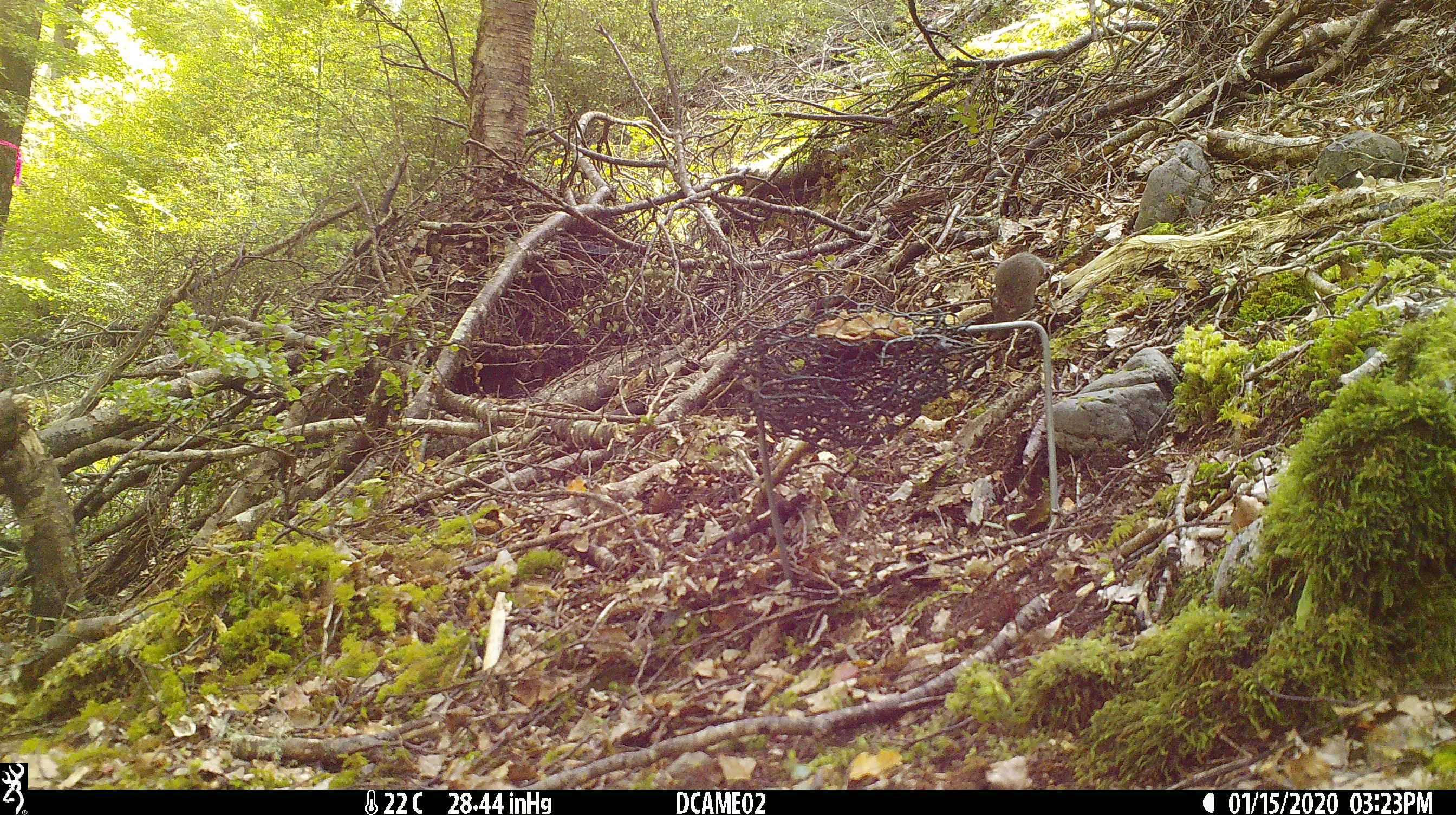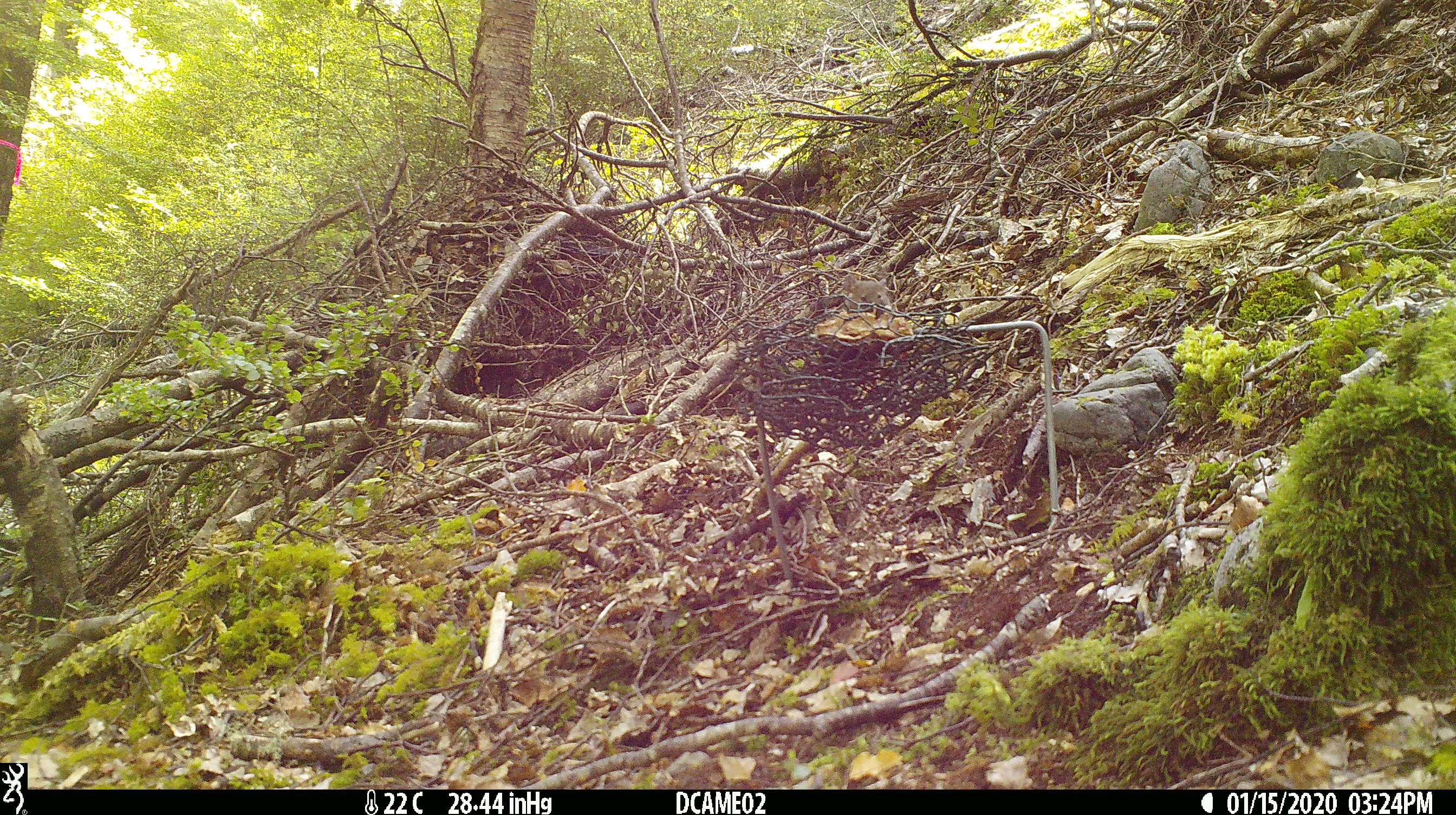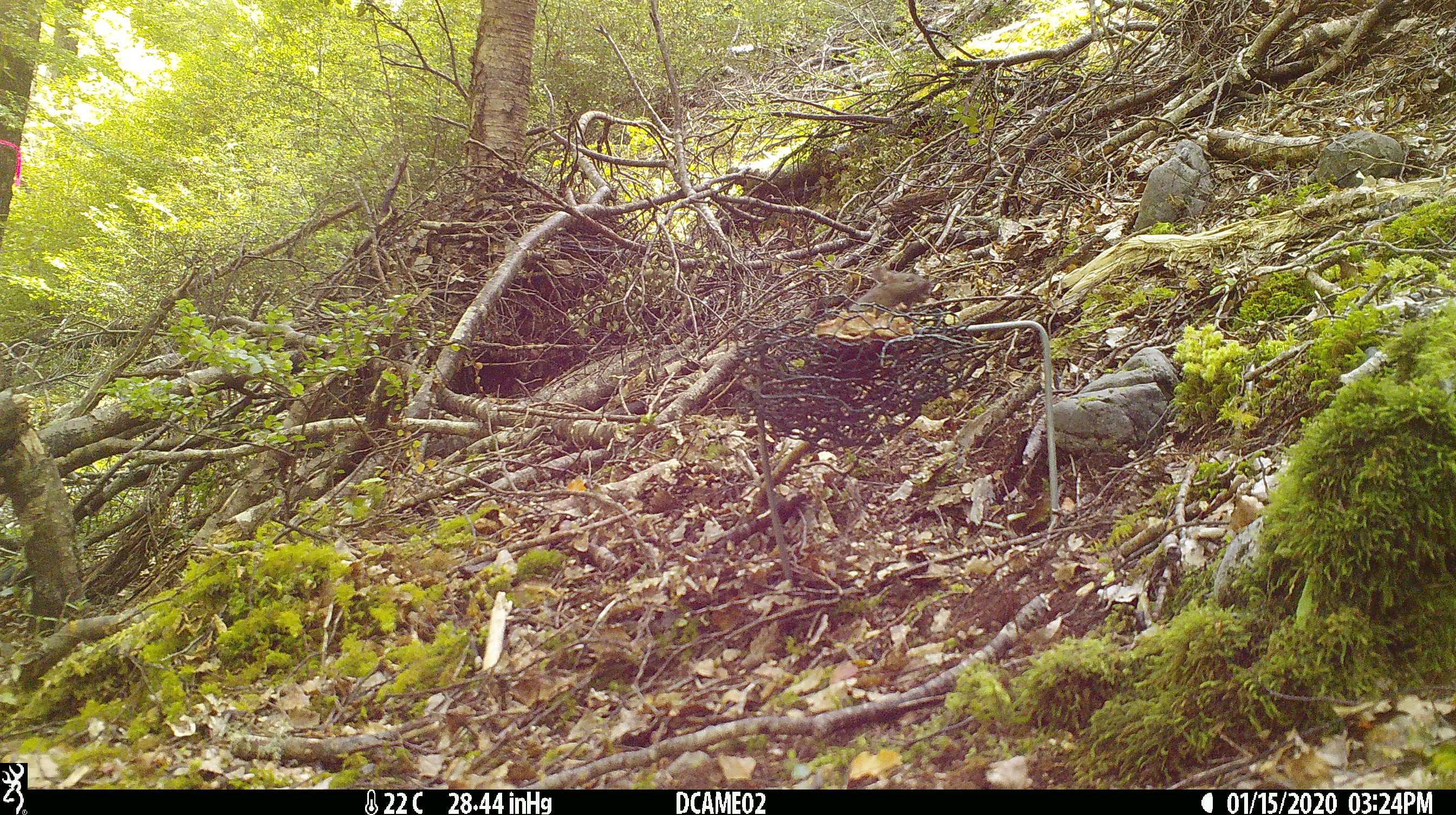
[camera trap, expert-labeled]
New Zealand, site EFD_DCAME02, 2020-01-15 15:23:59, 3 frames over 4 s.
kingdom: Animalia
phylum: Chordata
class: Mammalia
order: Rodentia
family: Muridae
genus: Mus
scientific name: Mus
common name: mouse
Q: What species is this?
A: Mouse (Mus).